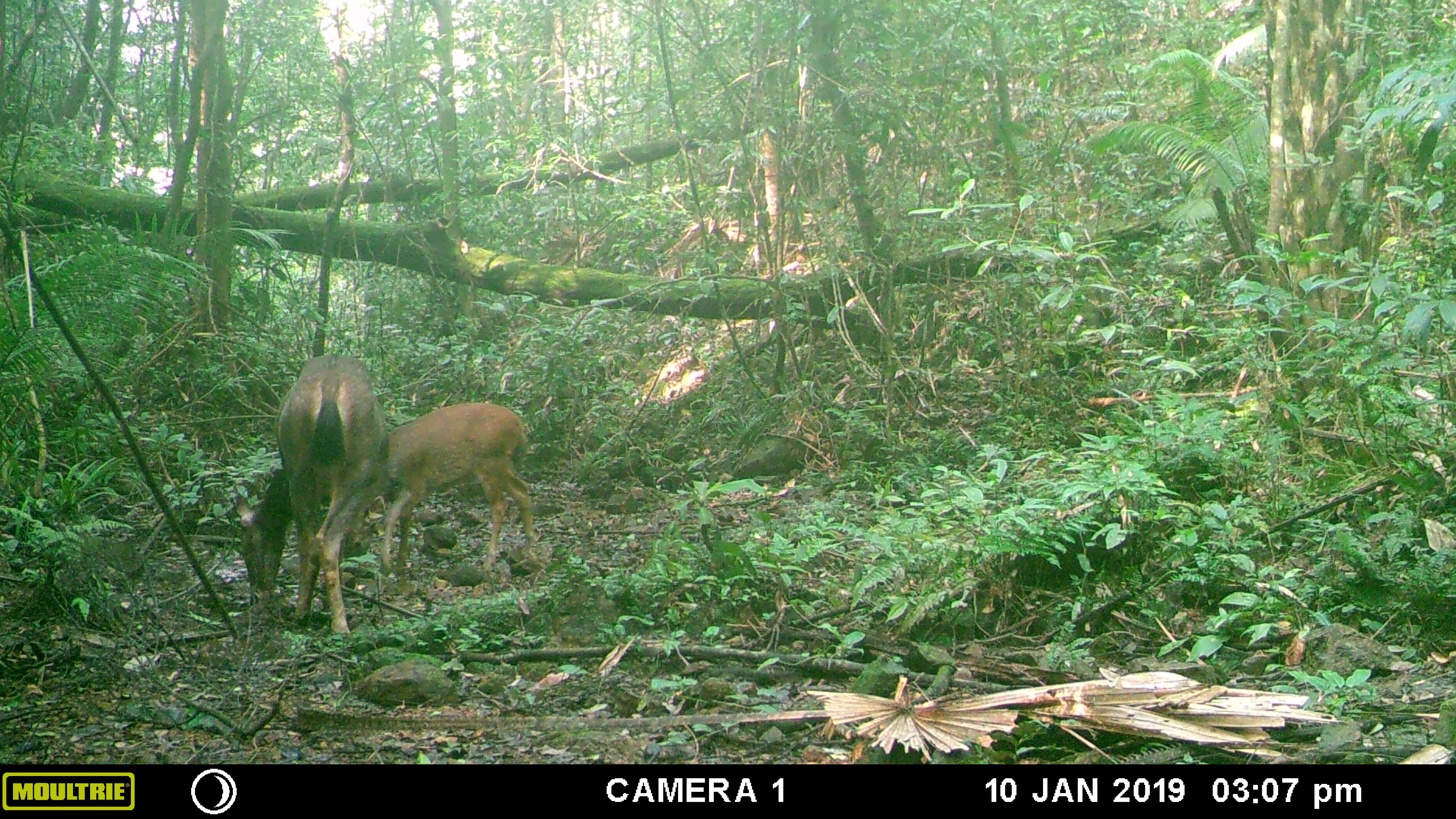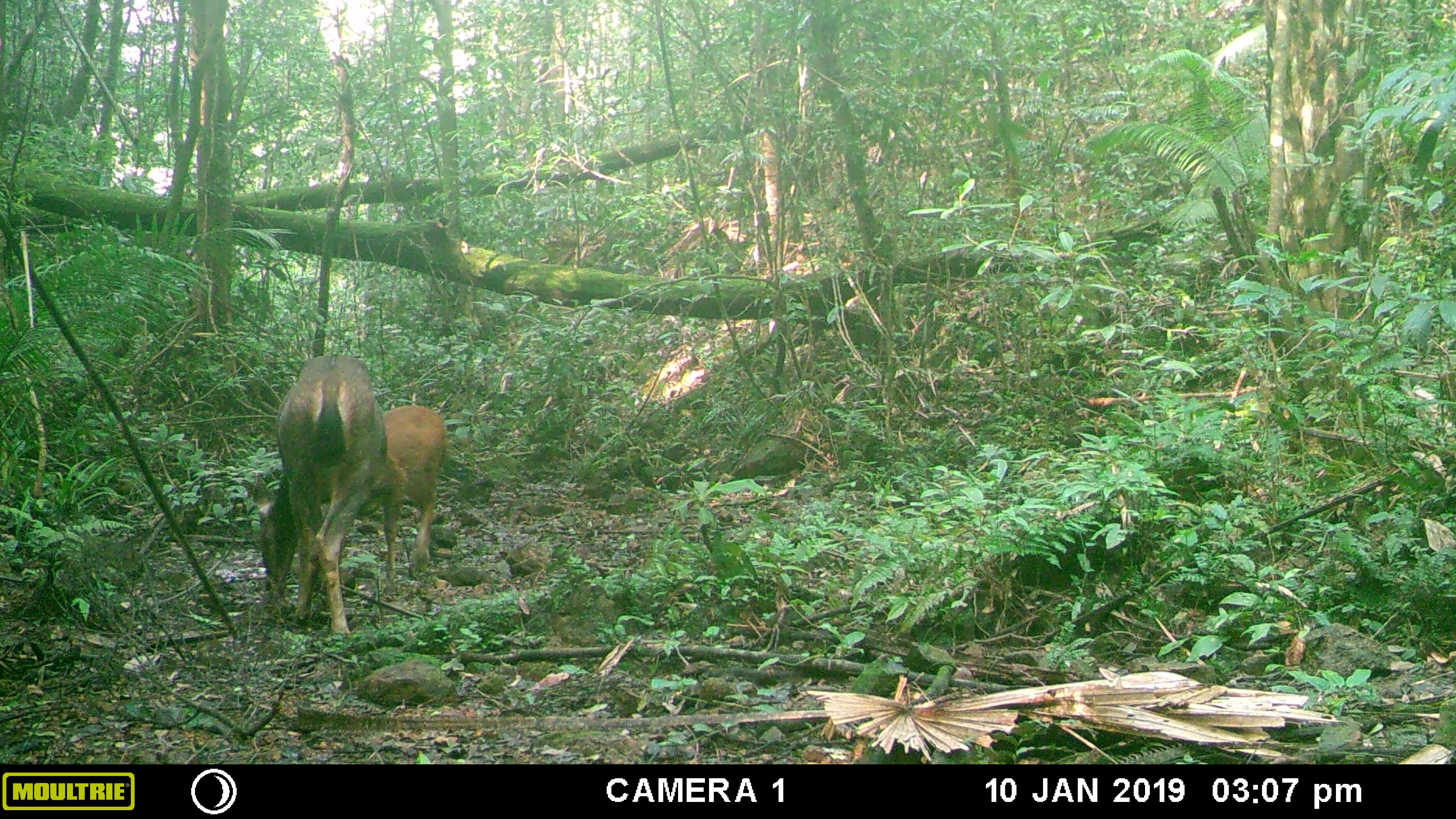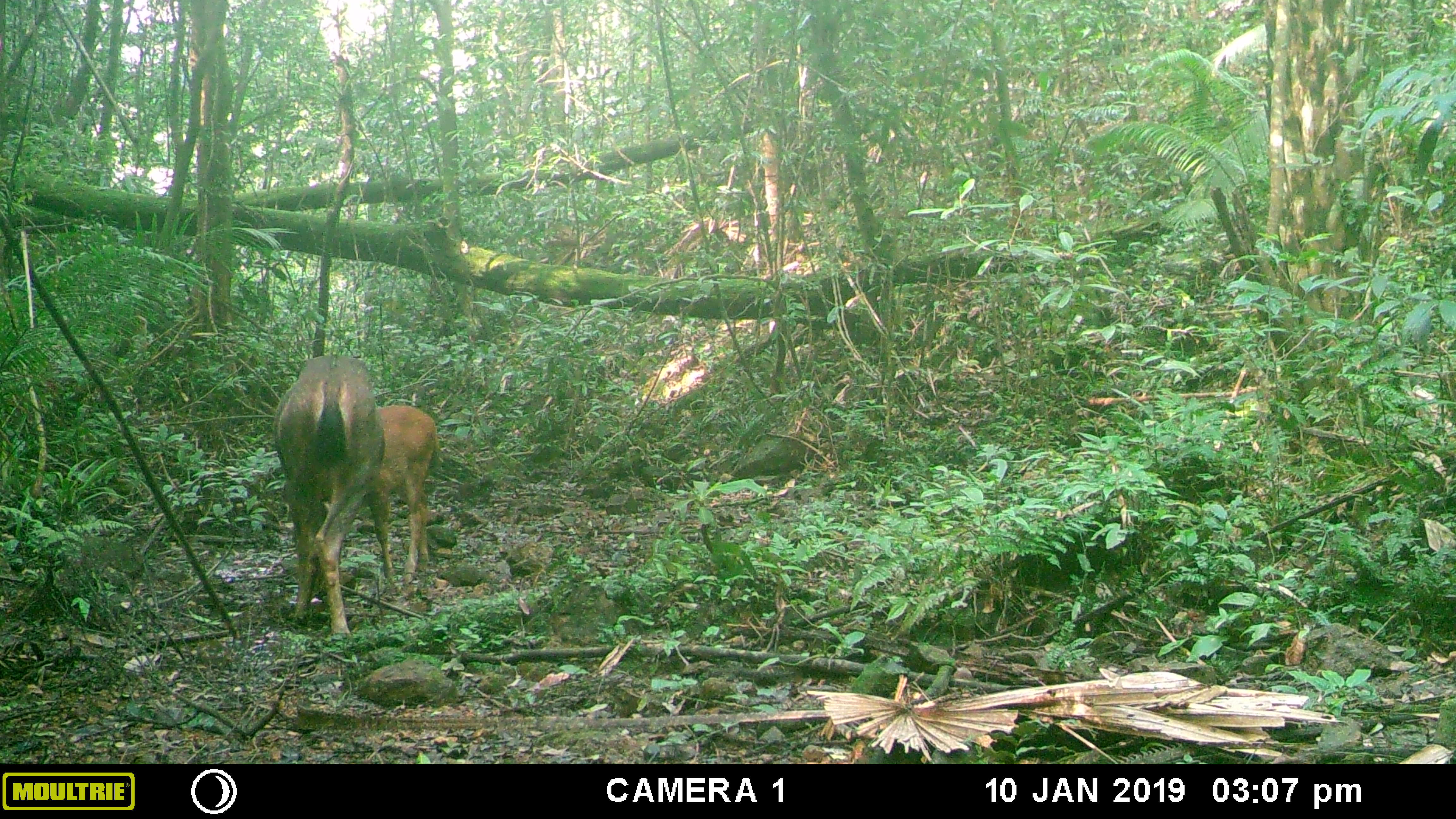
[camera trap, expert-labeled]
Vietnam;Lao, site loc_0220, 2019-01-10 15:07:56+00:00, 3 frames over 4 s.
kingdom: Animalia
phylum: Chordata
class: Mammalia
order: Artiodactyla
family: Cervidae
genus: Rusa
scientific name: Rusa unicolor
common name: sambar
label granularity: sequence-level